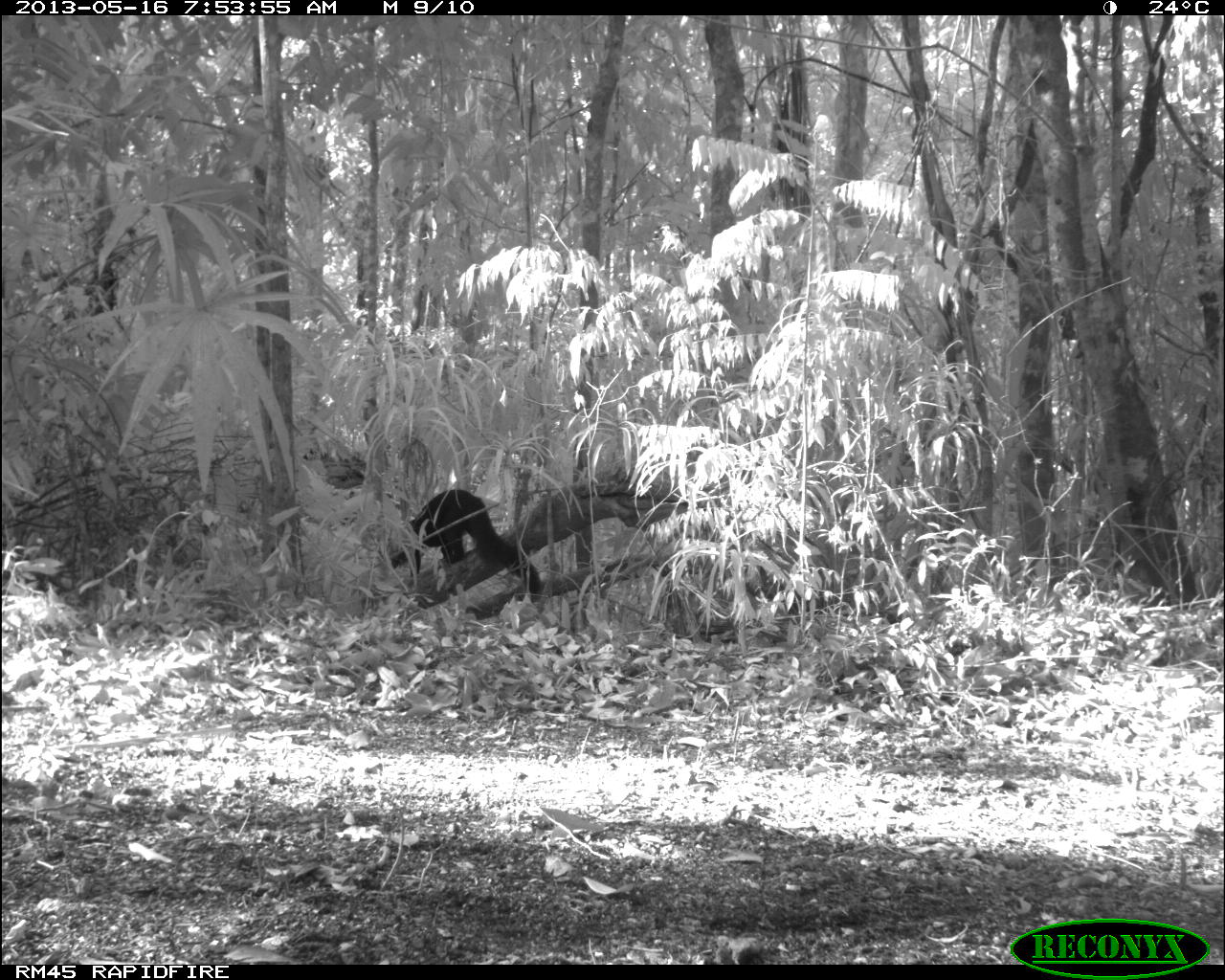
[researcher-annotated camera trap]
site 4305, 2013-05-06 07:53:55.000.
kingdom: Animalia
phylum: Chordata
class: Mammalia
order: Carnivora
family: Mustelidae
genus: Eira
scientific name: Eira barbara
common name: tayra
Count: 1.